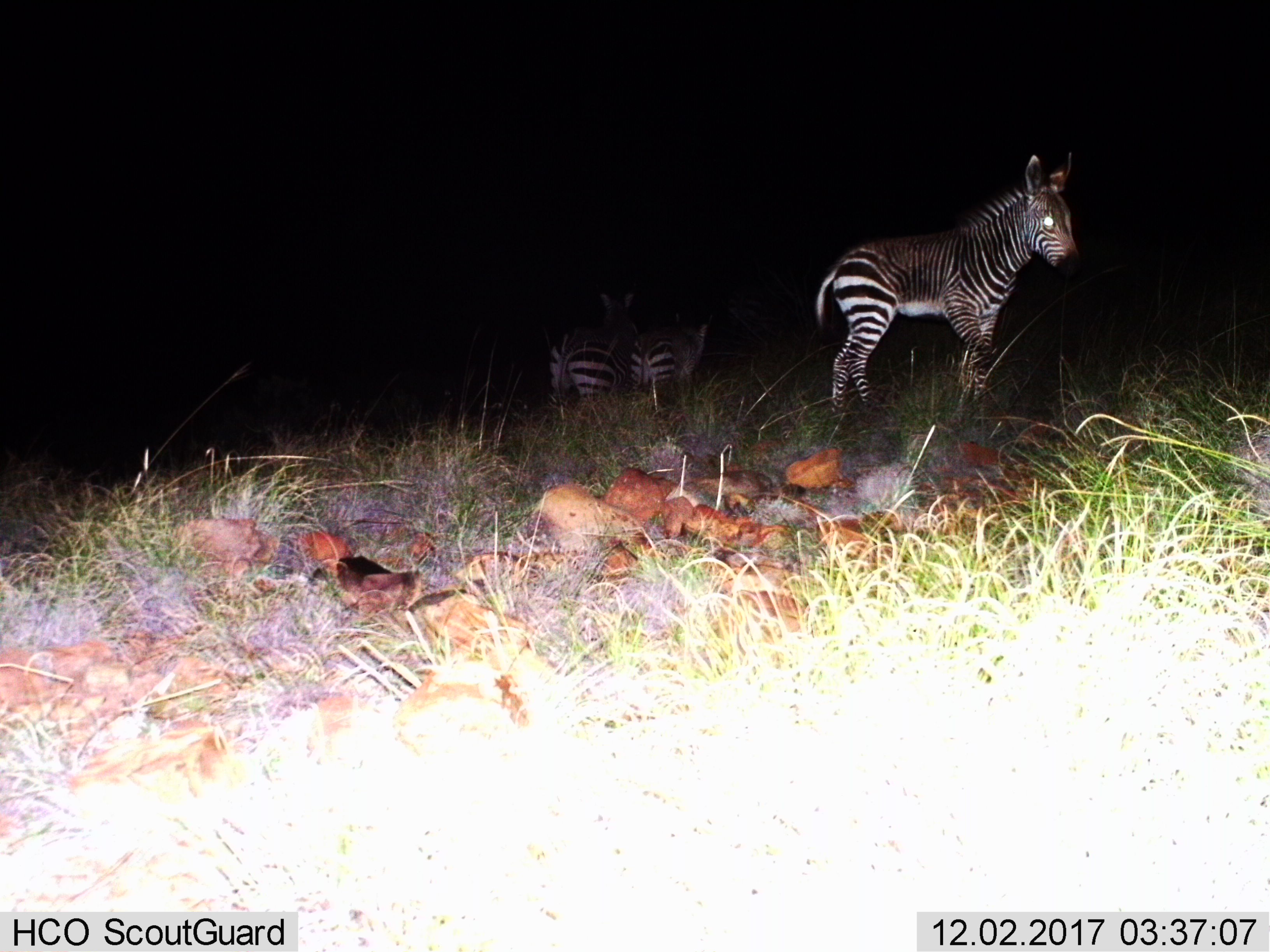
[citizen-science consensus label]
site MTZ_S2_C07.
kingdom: Animalia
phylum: Chordata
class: Mammalia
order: Perissodactyla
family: Equidae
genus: Equus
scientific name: Equus zebra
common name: mountain zebra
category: zebramountain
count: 3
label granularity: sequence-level